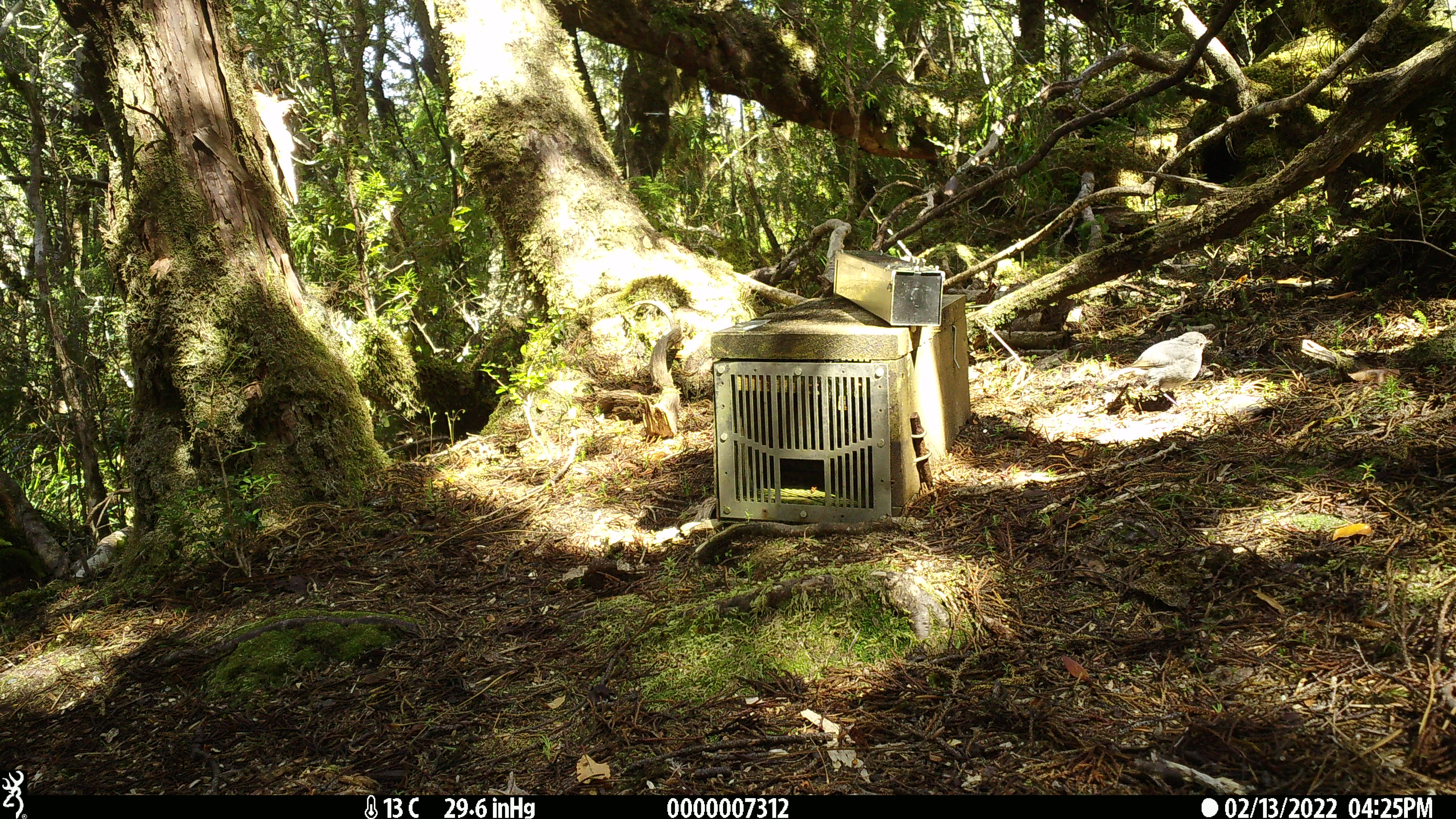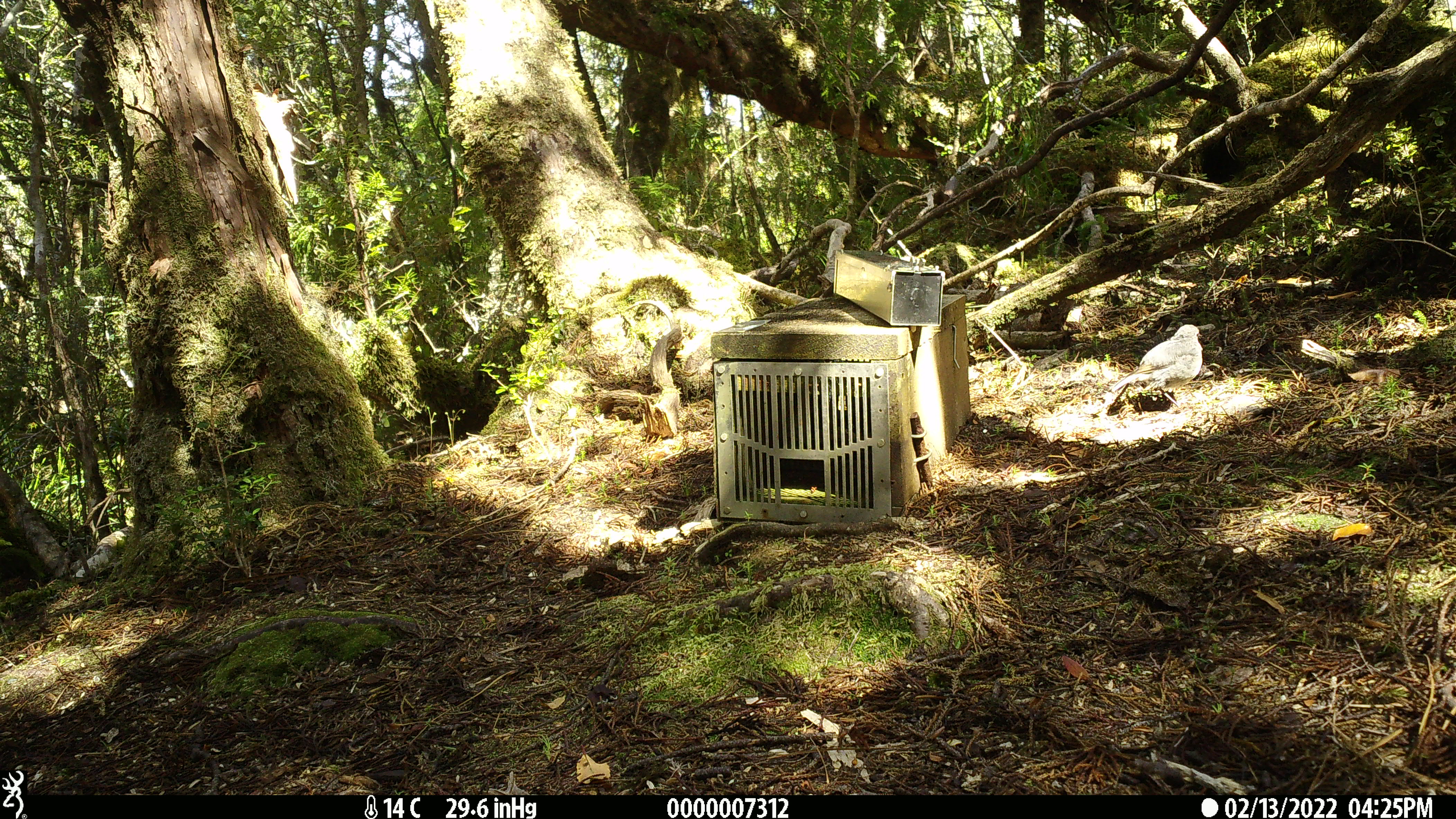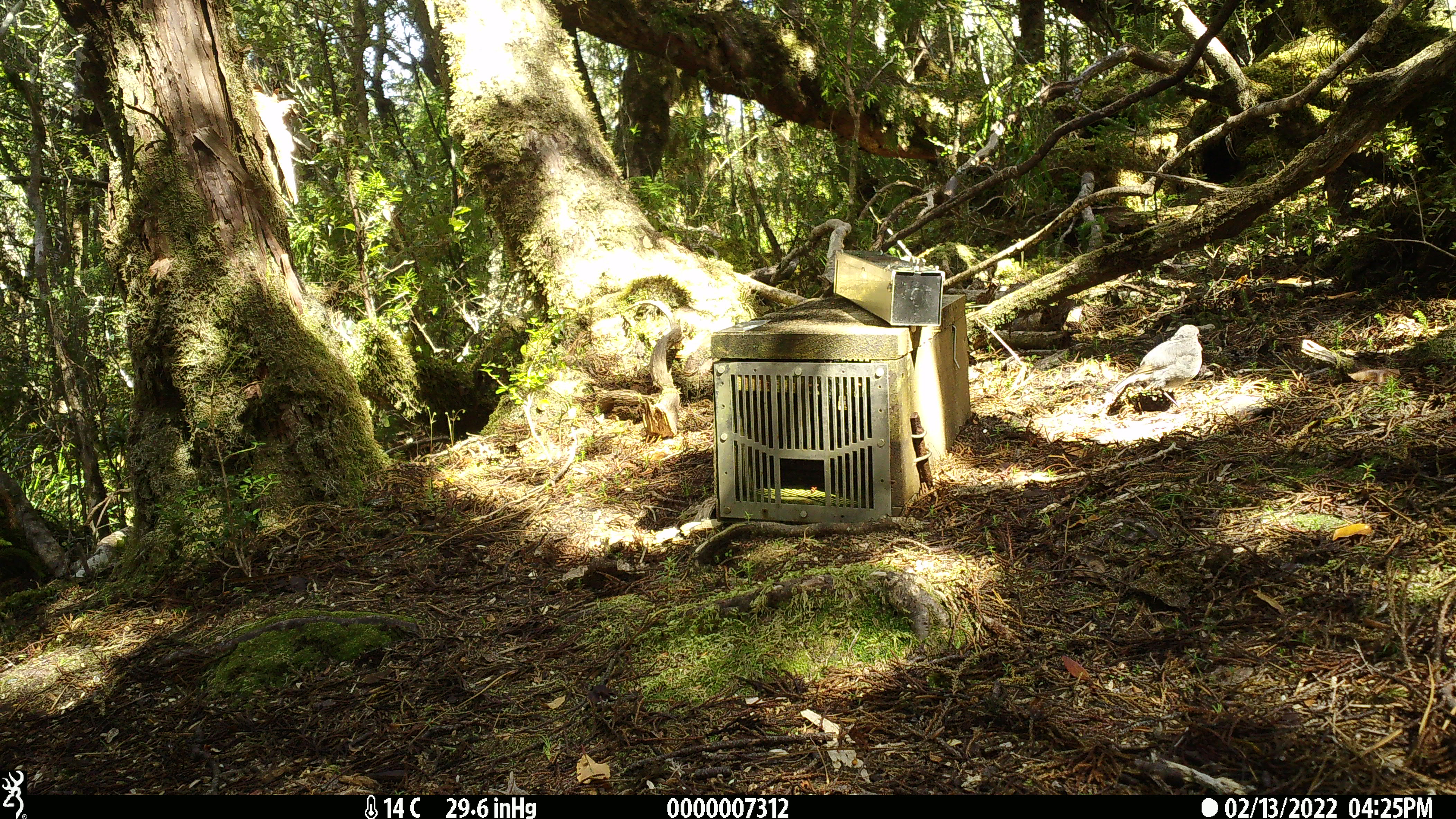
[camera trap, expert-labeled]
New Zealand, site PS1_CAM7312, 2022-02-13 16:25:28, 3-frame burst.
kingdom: Animalia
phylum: Chordata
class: Aves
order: Passeriformes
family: Petroicidae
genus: Petroica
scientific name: Petroica australis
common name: new zealand robin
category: robin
Robin (new zealand robin) (Petroica australis).